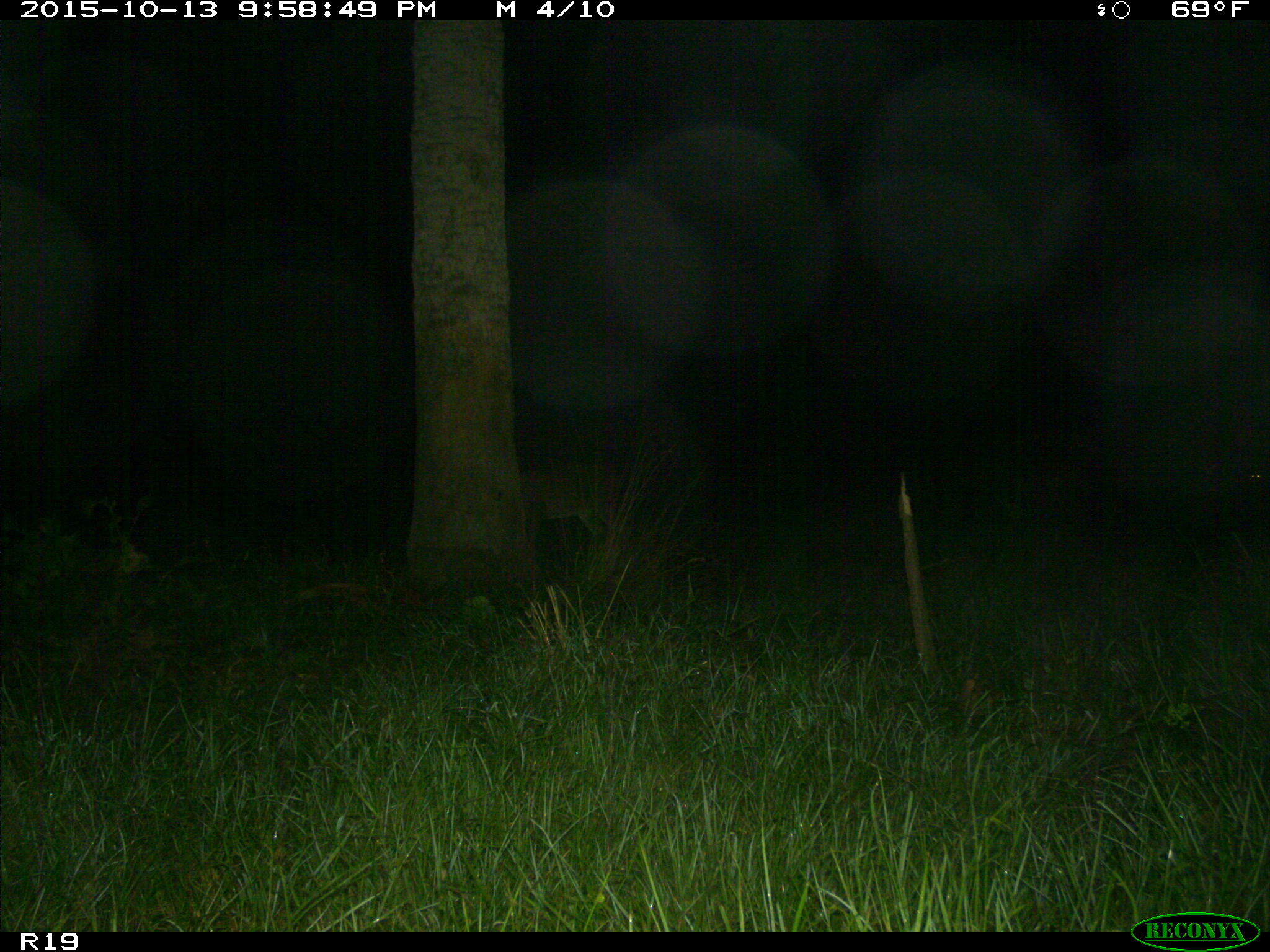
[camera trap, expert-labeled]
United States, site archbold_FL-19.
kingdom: Animalia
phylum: Chordata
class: Mammalia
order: Artiodactyla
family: Cervidae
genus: Odocoileus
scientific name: Odocoileus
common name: deer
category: unidentified deer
Unidentified deer (deer) (Odocoileus).